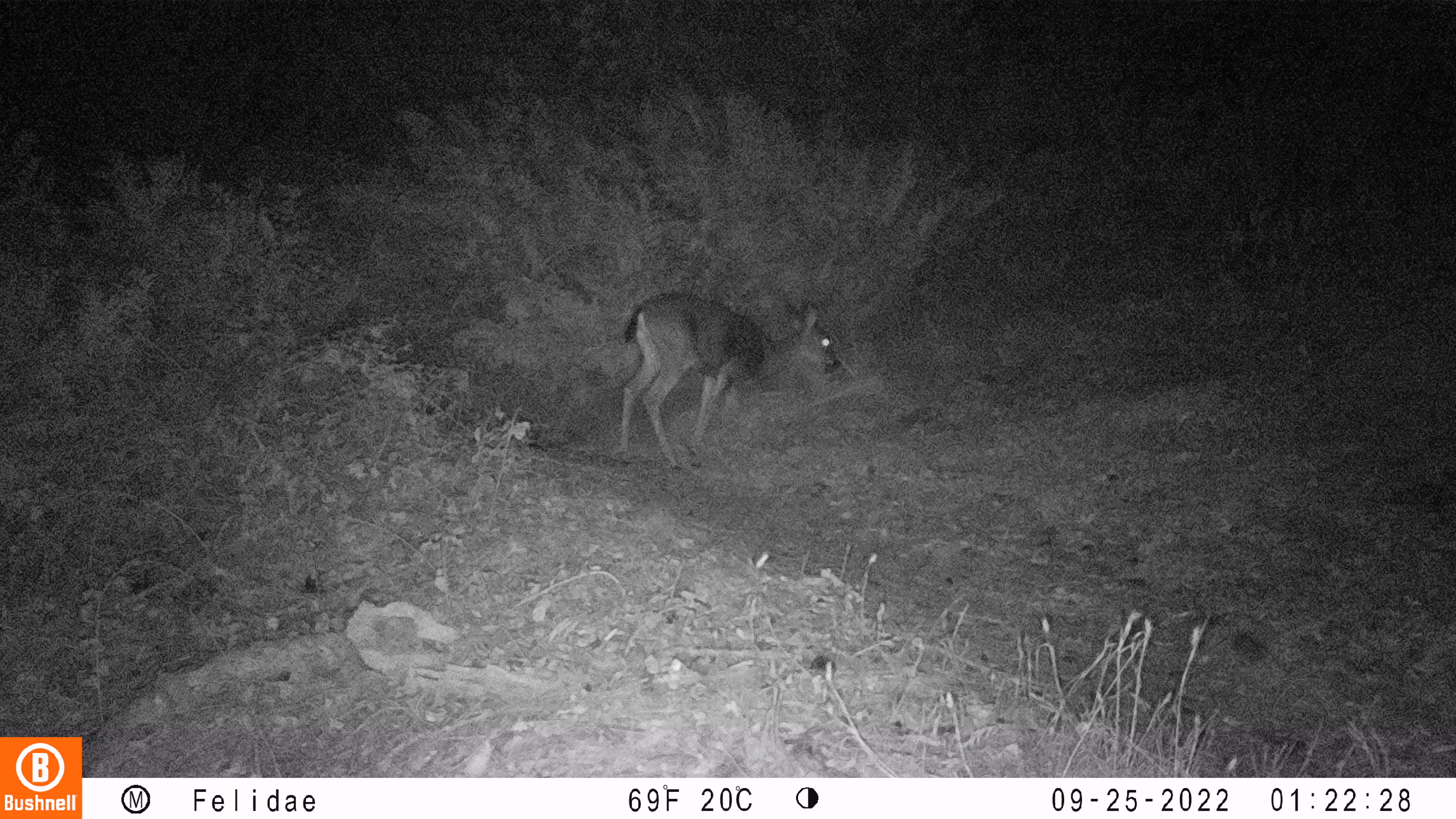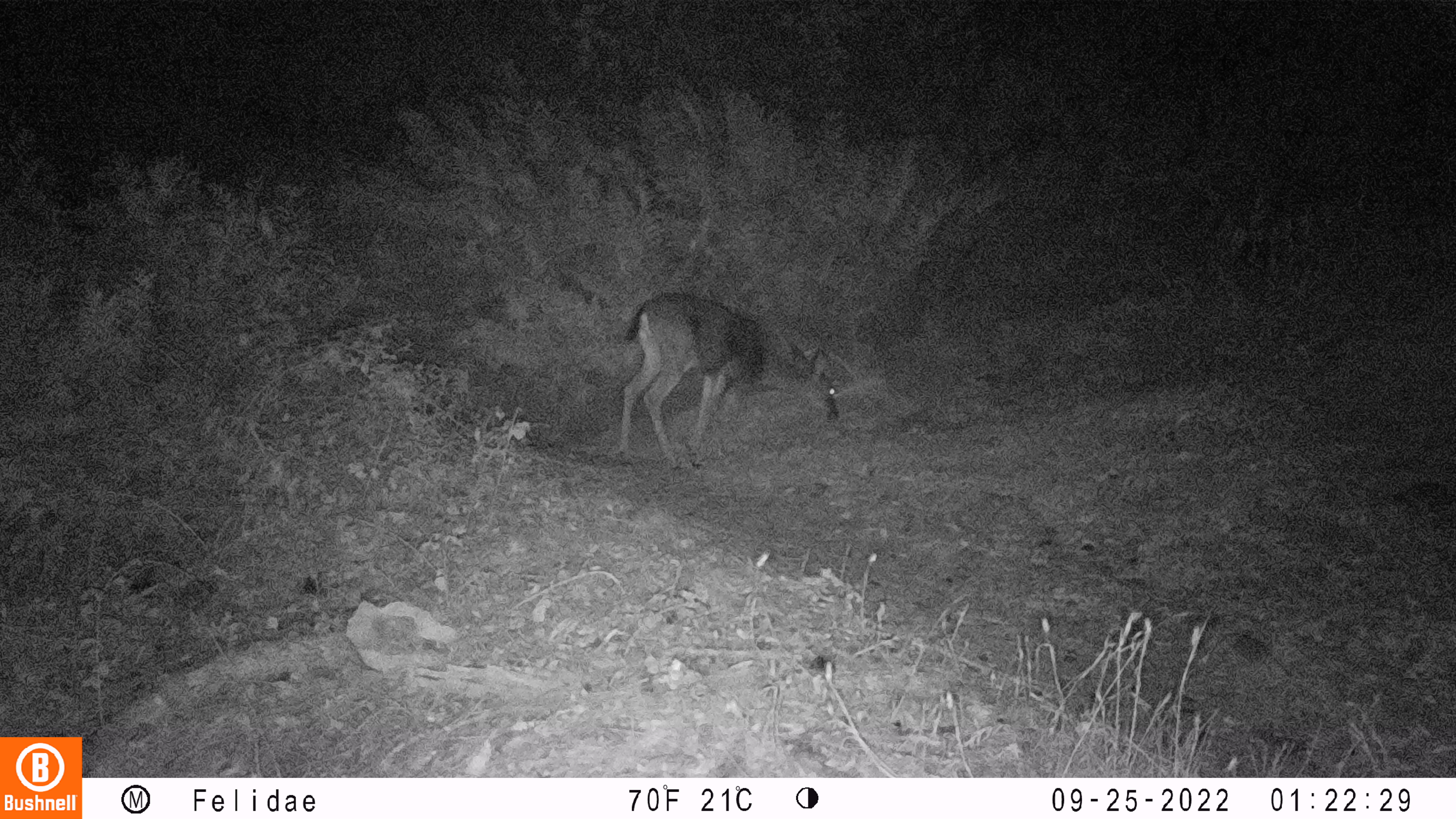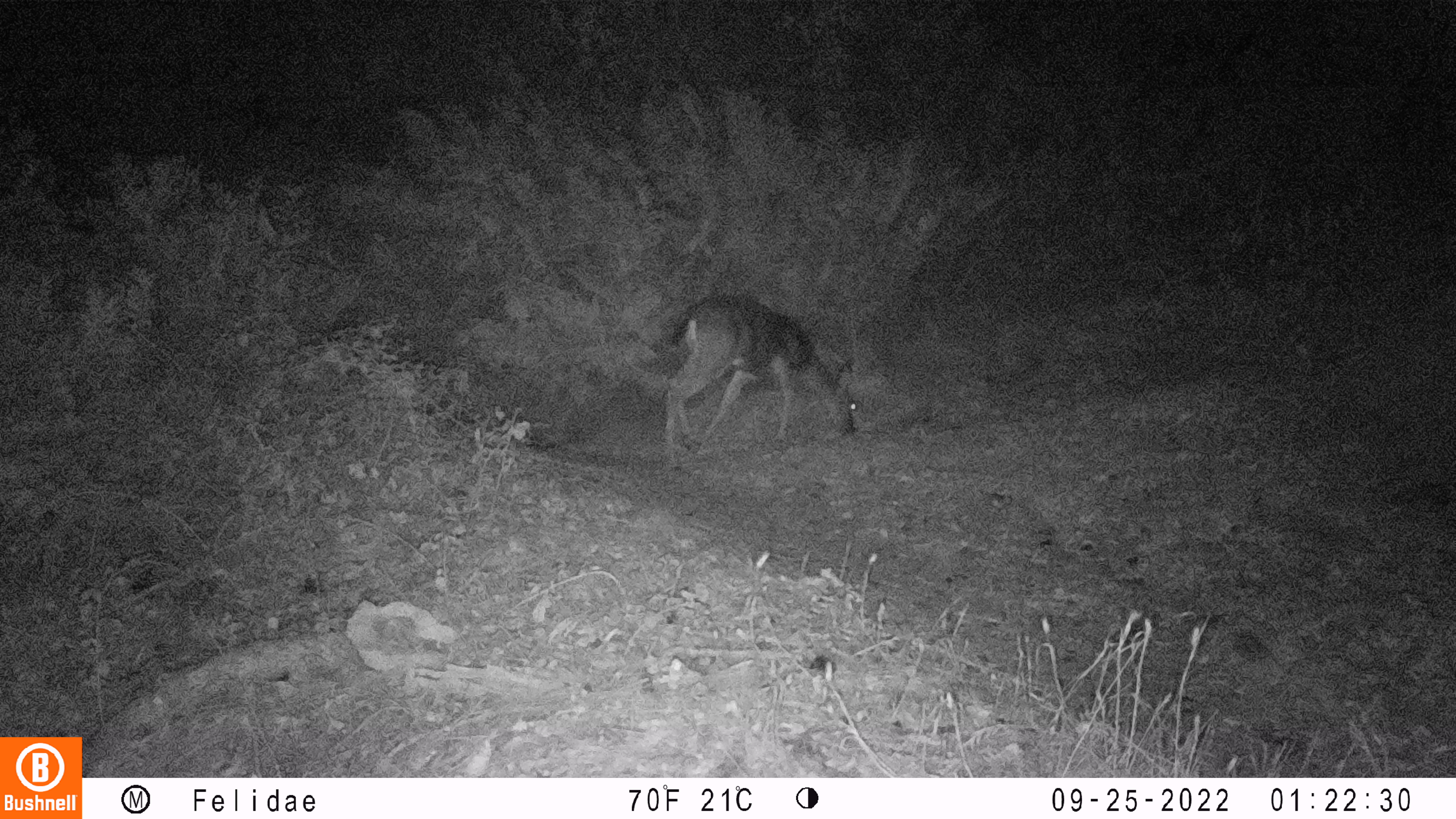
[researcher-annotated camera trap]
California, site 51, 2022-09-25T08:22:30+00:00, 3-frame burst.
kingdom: Animalia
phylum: Chordata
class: Mammalia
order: Artiodactyla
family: Cervidae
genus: Odocoileus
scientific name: Odocoileus hemionus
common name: mule deer